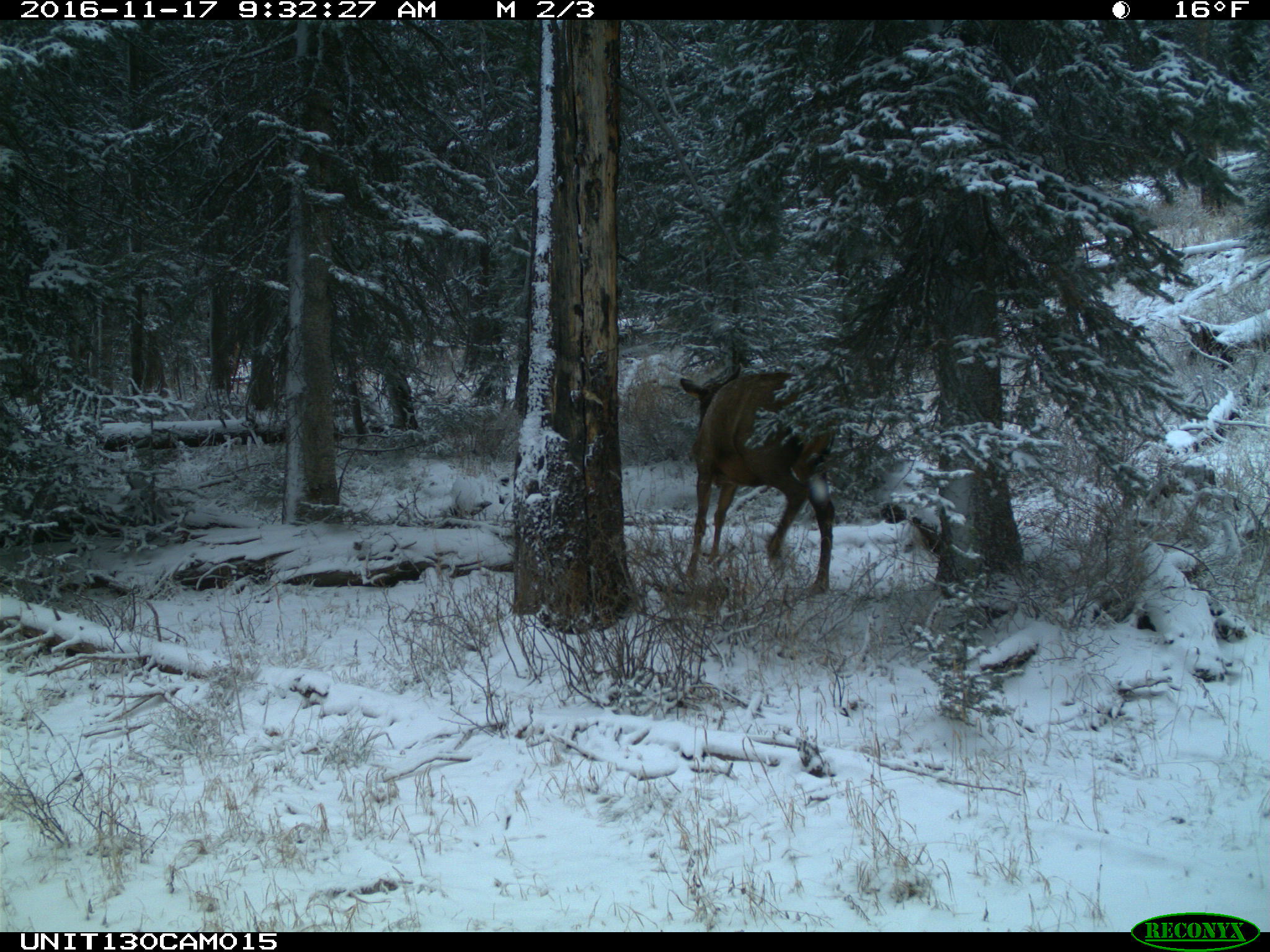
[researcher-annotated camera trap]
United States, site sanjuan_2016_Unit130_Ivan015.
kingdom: Animalia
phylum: Chordata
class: Mammalia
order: Artiodactyla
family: Cervidae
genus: Cervus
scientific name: Cervus elaphus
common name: red deer